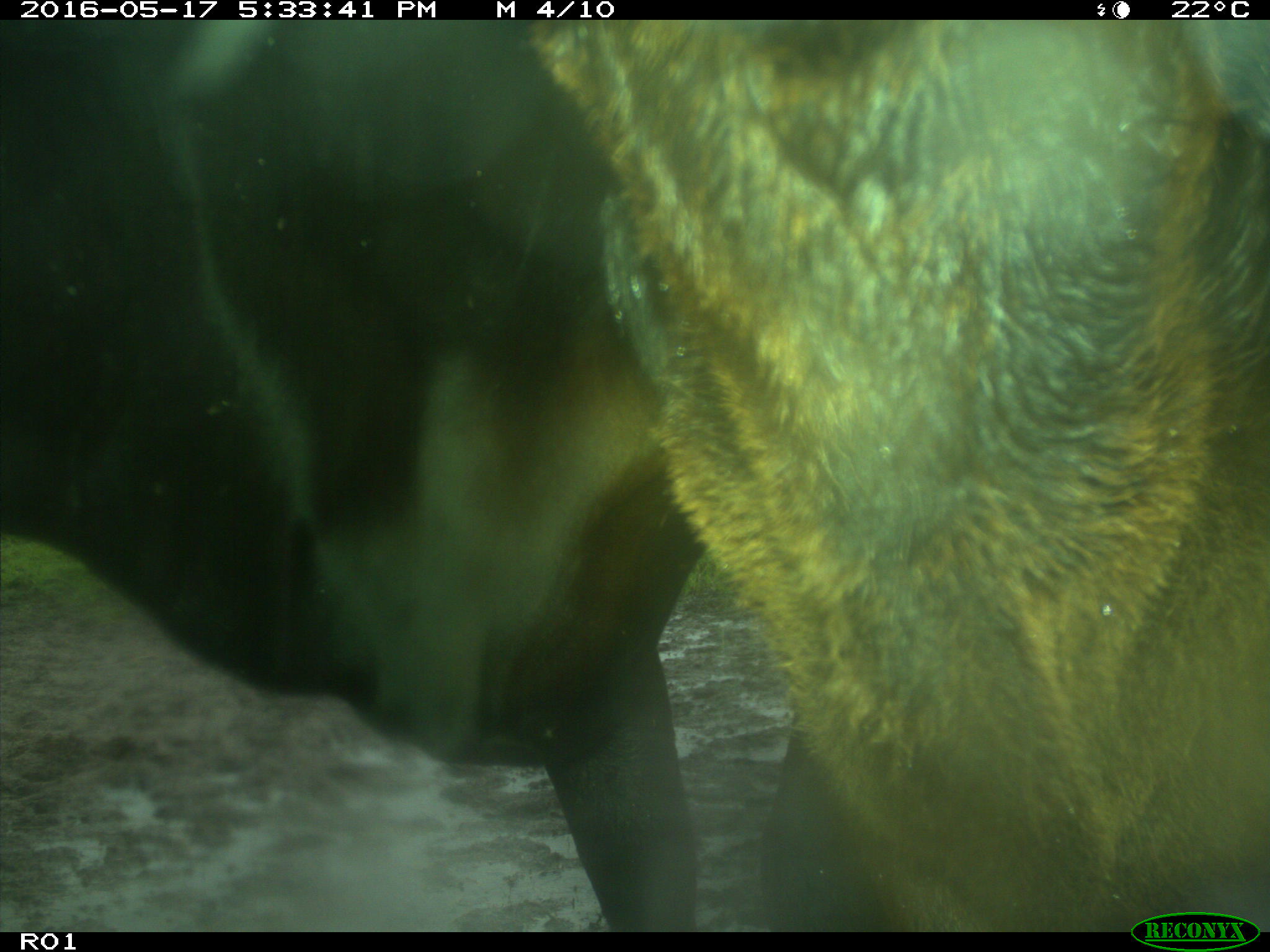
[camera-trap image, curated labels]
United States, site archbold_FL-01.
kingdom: Animalia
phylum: Chordata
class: Mammalia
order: Artiodactyla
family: Bovidae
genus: Bos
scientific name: Bos taurus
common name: domestic cow